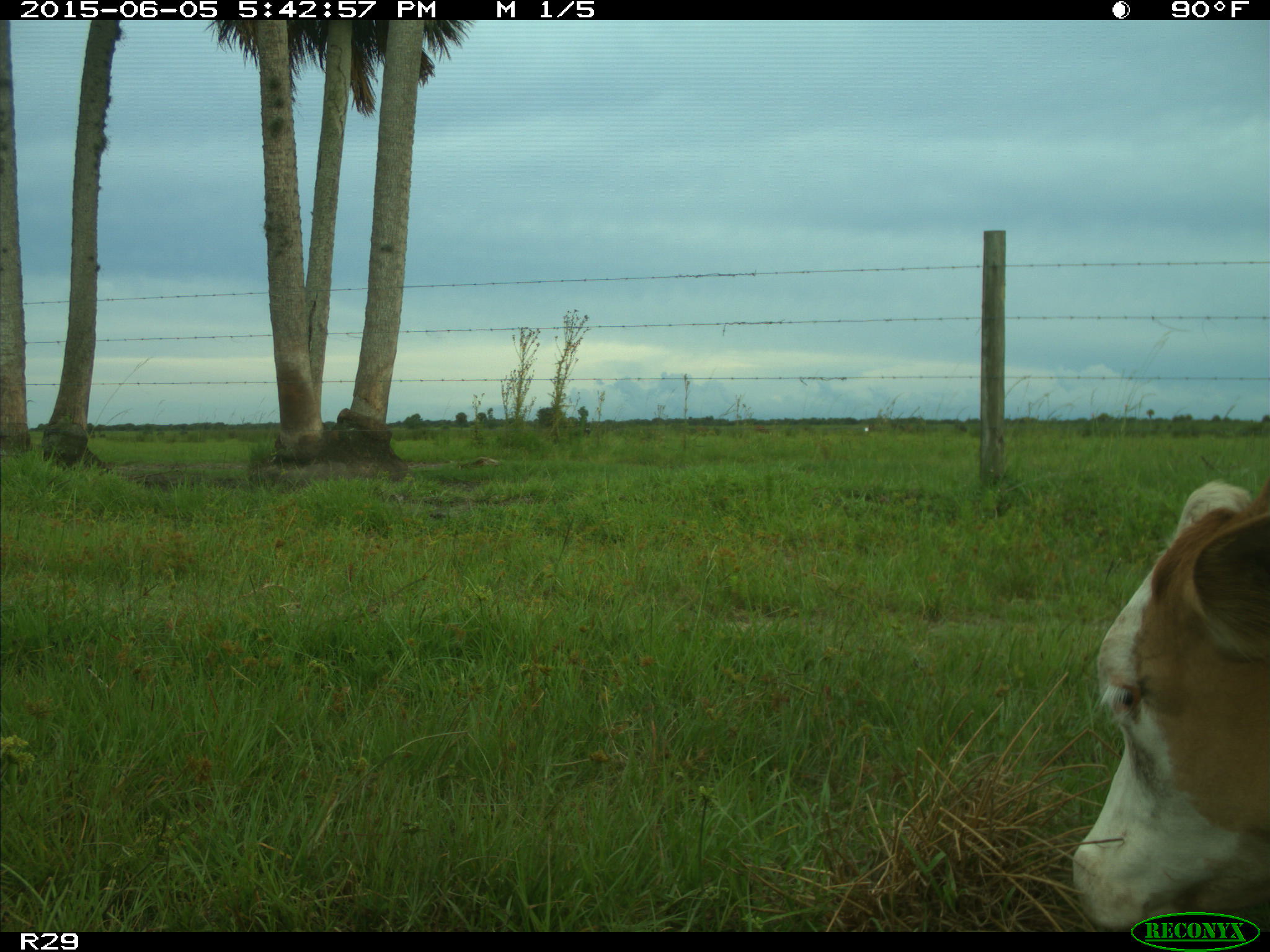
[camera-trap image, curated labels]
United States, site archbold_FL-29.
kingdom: Animalia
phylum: Chordata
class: Mammalia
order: Artiodactyla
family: Bovidae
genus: Bos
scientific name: Bos taurus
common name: domestic cow